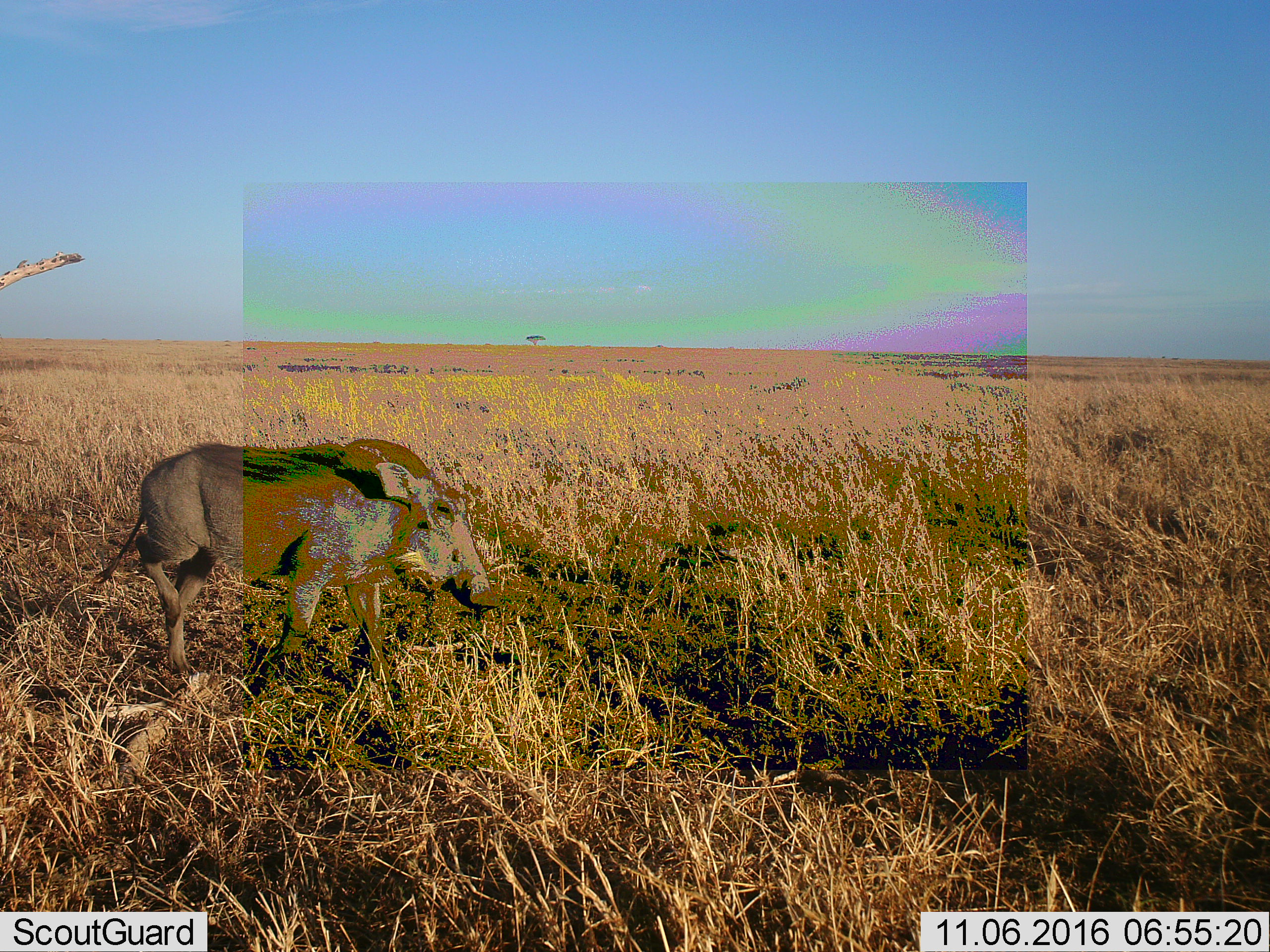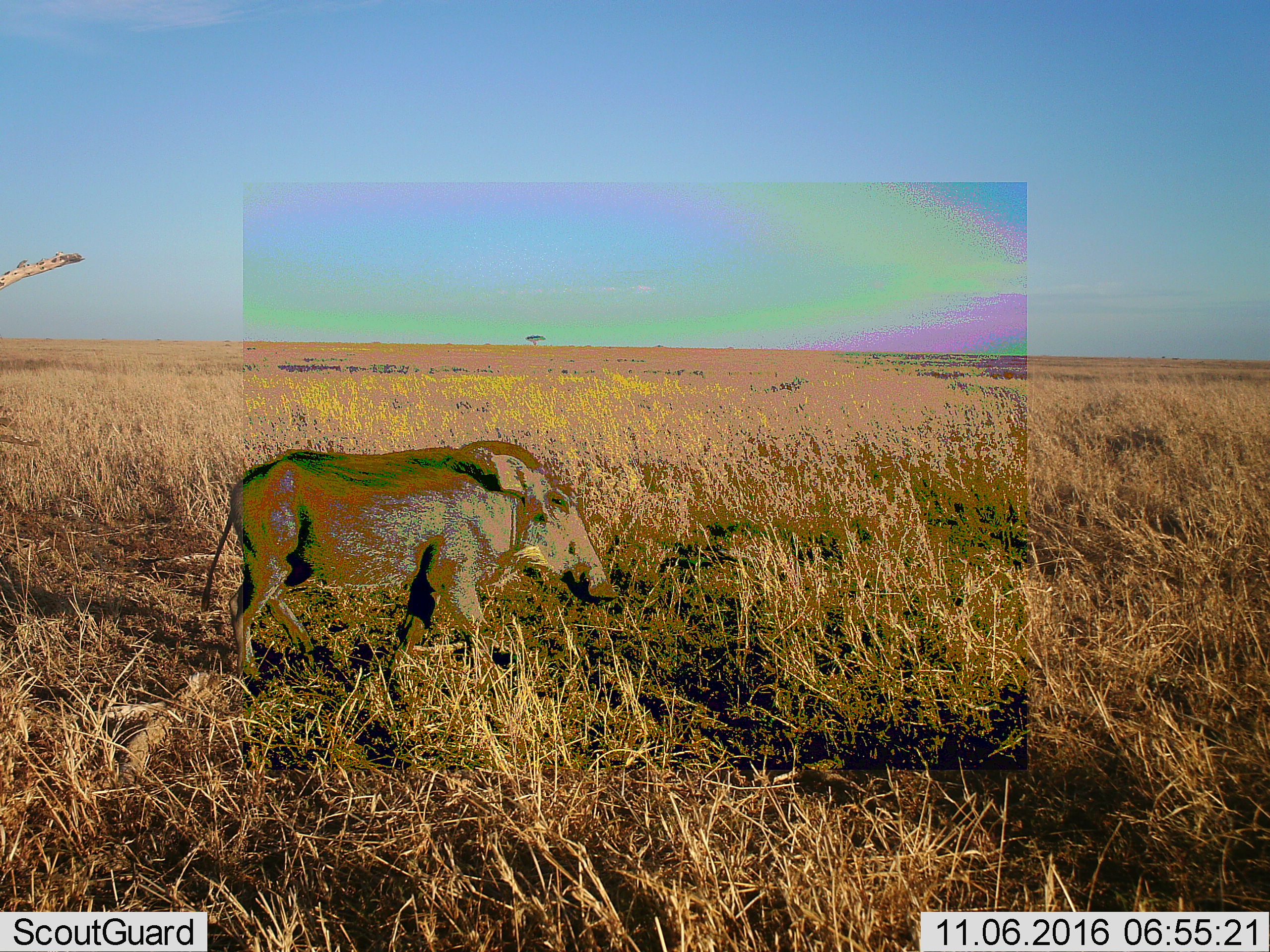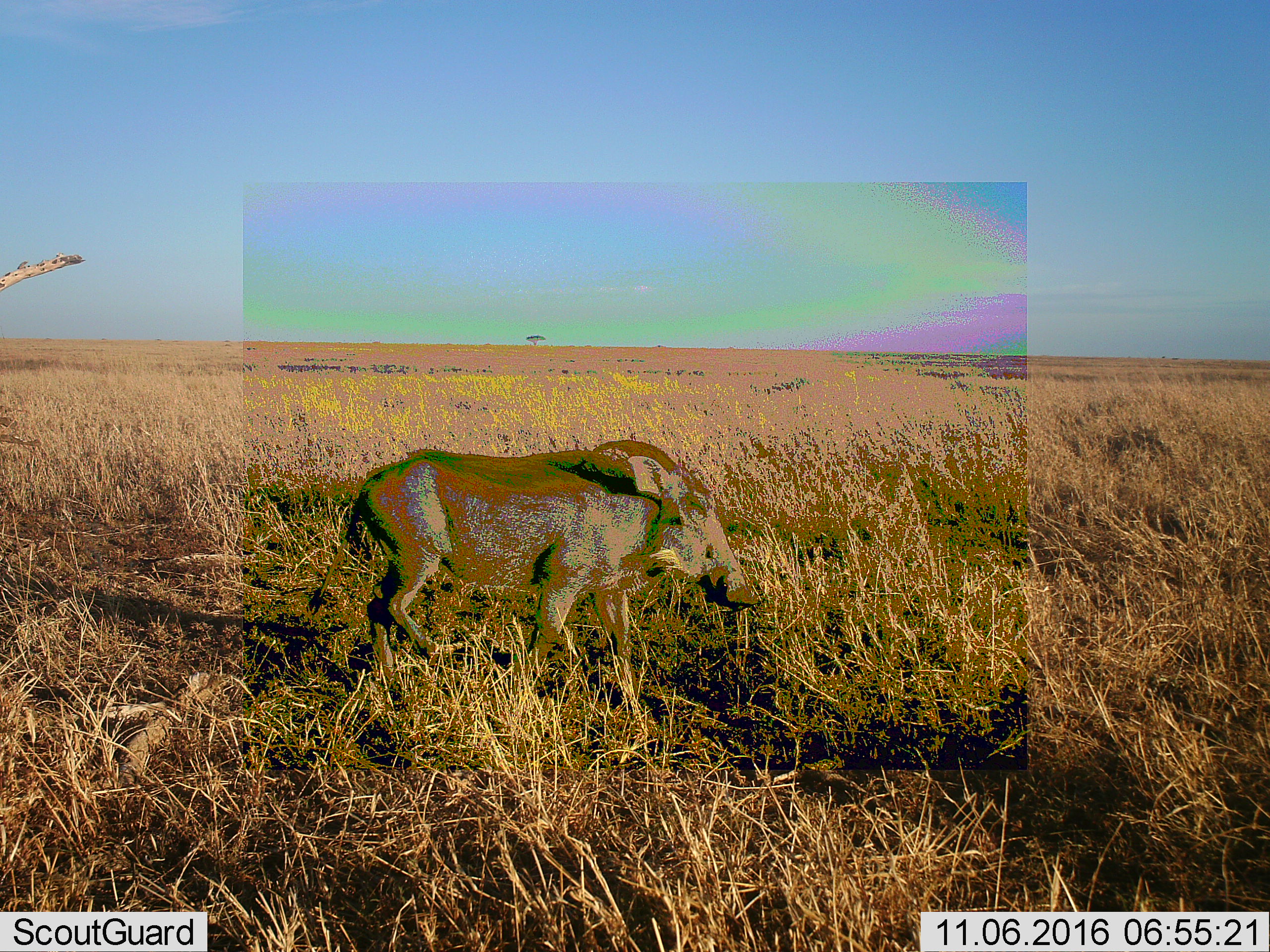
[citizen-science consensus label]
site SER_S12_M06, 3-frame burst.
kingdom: Animalia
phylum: Chordata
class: Mammalia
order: Artiodactyla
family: Suidae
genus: Phacochoerus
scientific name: Phacochoerus africanus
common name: warthog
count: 1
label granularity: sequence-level